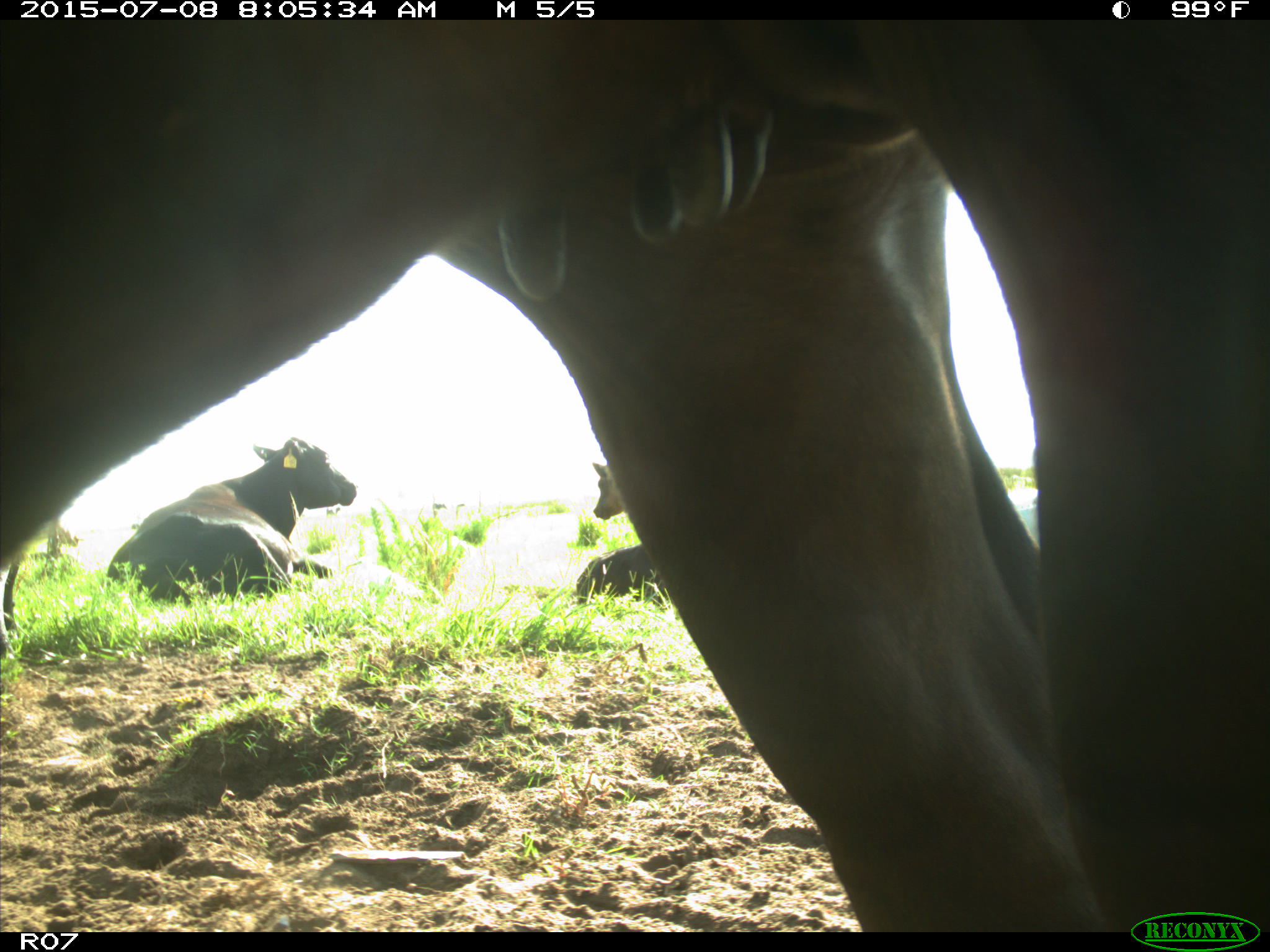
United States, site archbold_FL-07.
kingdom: Animalia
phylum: Chordata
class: Mammalia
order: Artiodactyla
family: Bovidae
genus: Bos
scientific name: Bos taurus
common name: domestic cow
Bos taurus (domestic cow).